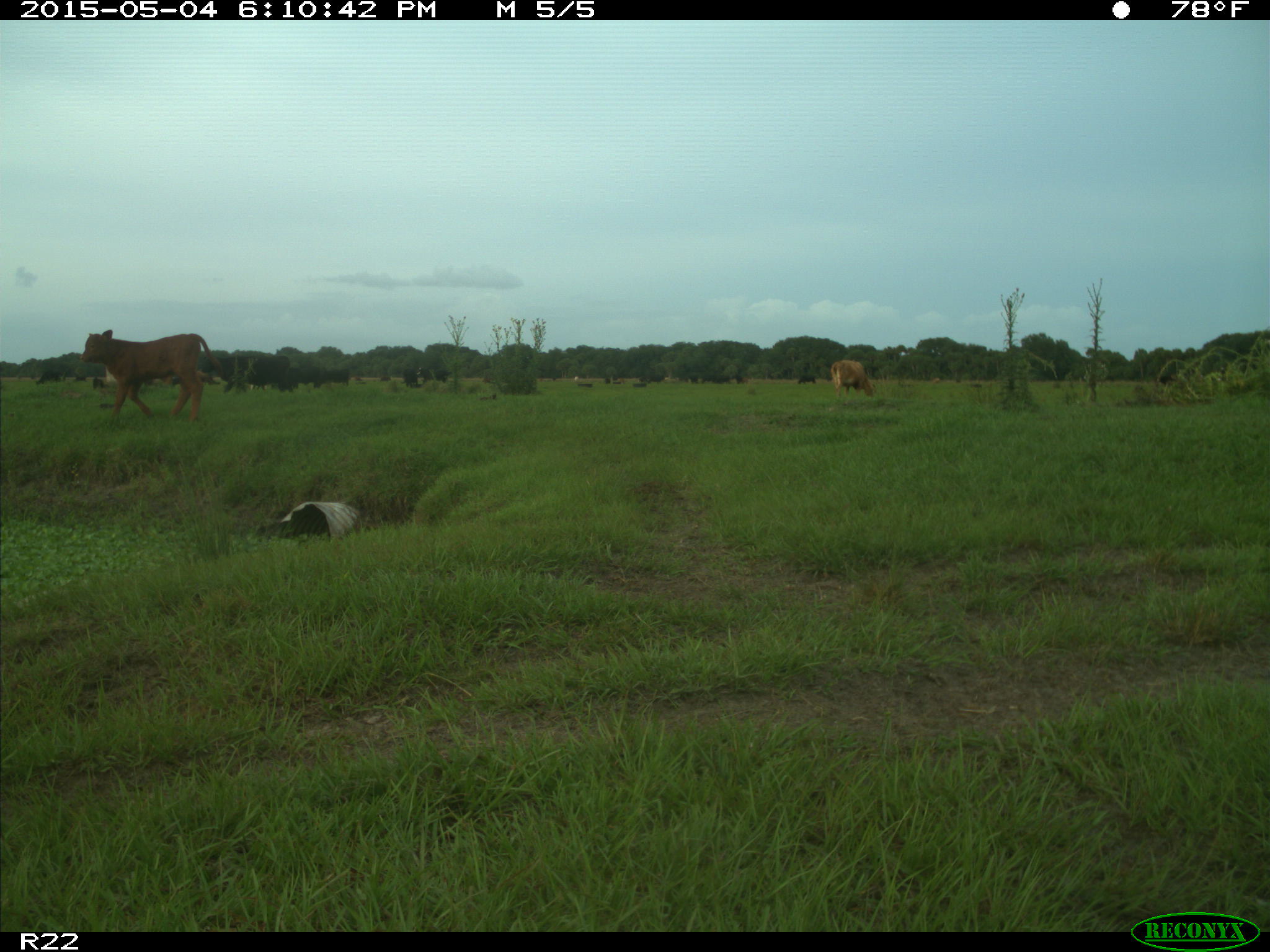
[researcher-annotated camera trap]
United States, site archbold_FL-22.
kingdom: Animalia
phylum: Chordata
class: Mammalia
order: Artiodactyla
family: Bovidae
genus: Bos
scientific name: Bos taurus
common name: domestic cow